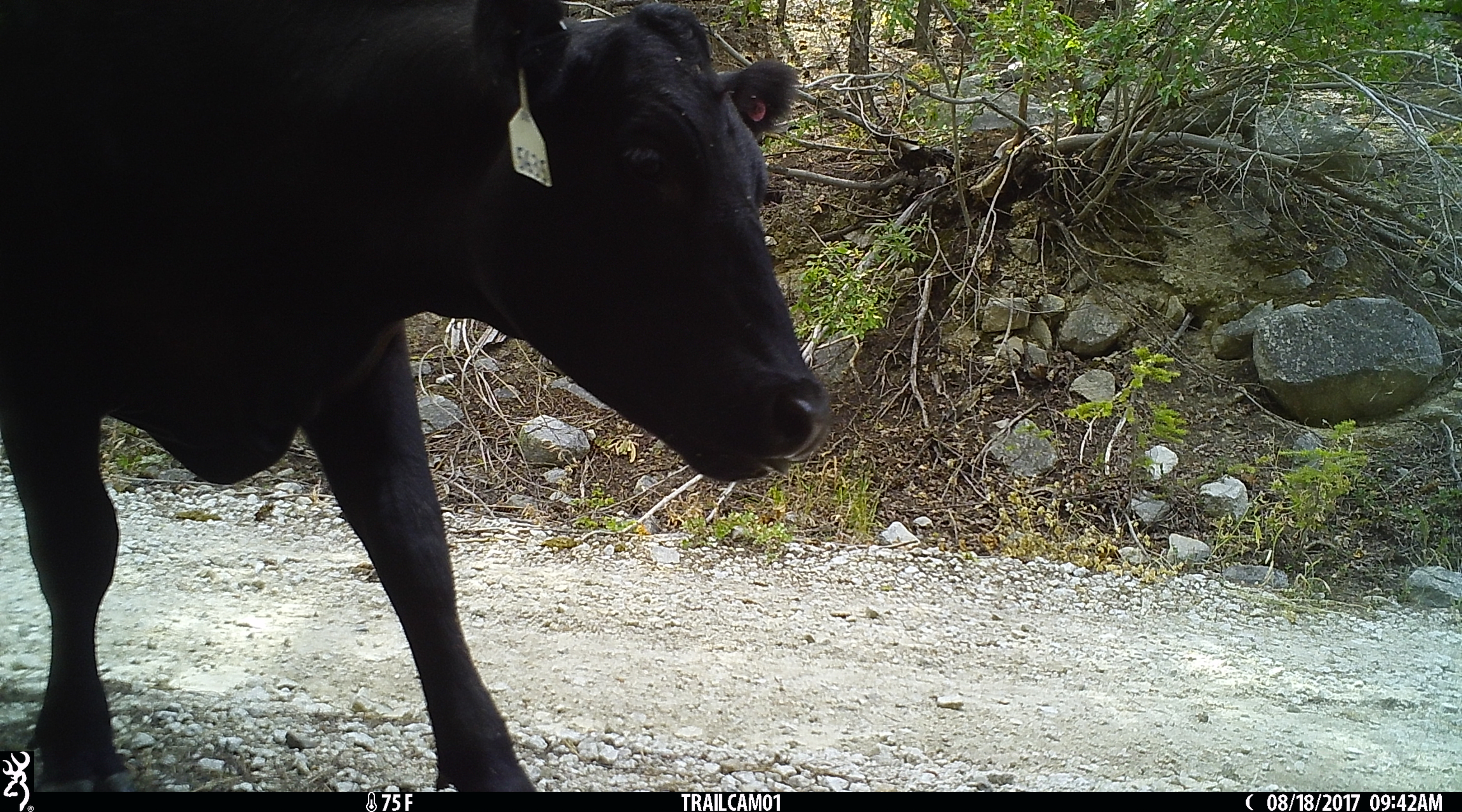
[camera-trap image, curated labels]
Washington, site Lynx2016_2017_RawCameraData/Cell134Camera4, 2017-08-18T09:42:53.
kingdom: Animalia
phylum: Chordata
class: Mammalia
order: Artiodactyla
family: Bovidae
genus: Bos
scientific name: Bos taurus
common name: domestic cattle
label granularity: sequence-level